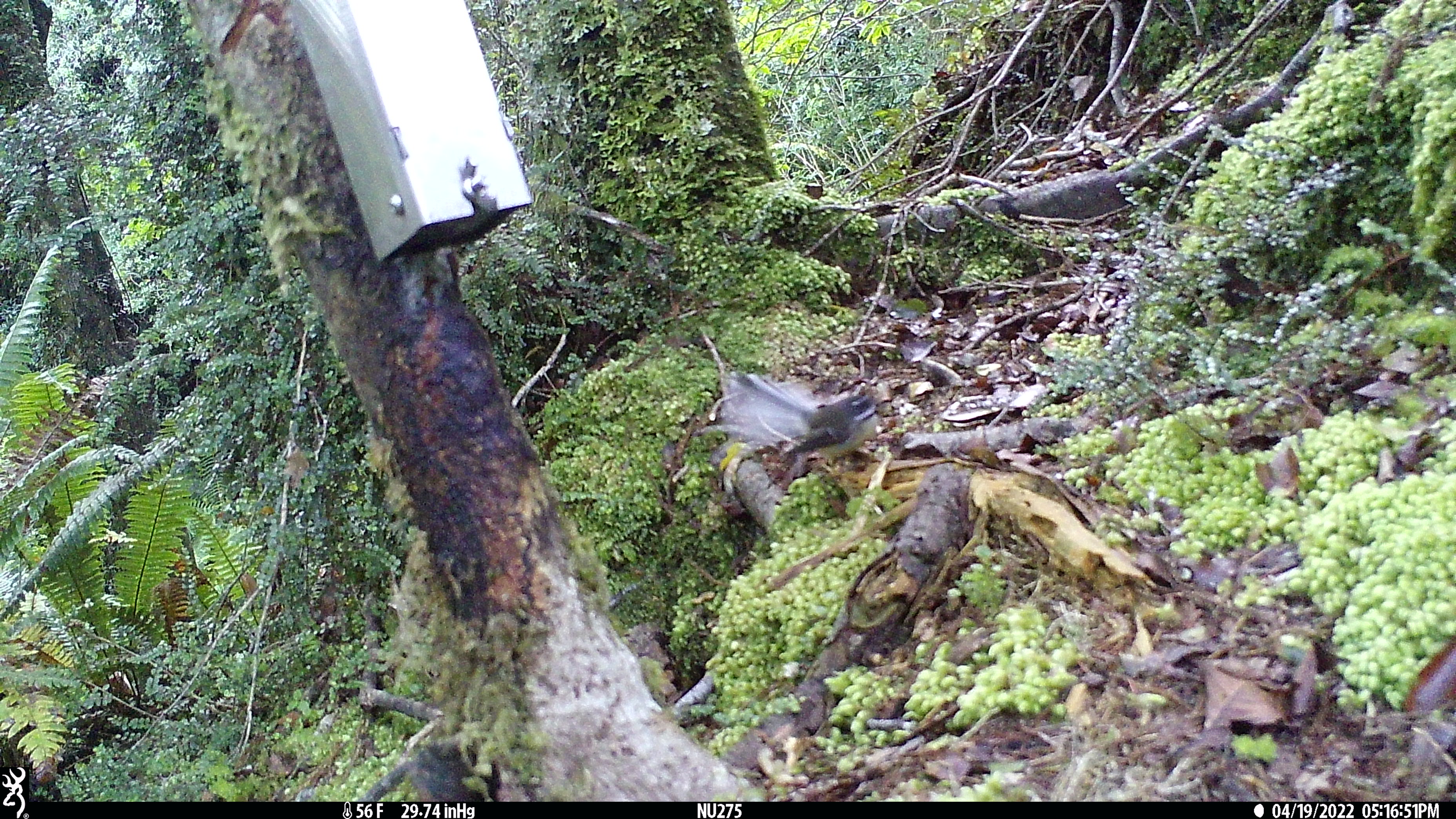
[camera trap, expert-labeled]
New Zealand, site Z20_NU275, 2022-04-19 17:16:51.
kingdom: Animalia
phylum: Chordata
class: Aves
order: Passeriformes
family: Rhipiduridae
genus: Rhipidura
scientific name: Rhipidura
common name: fantails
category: fantail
Fantail (fantails) (Rhipidura).